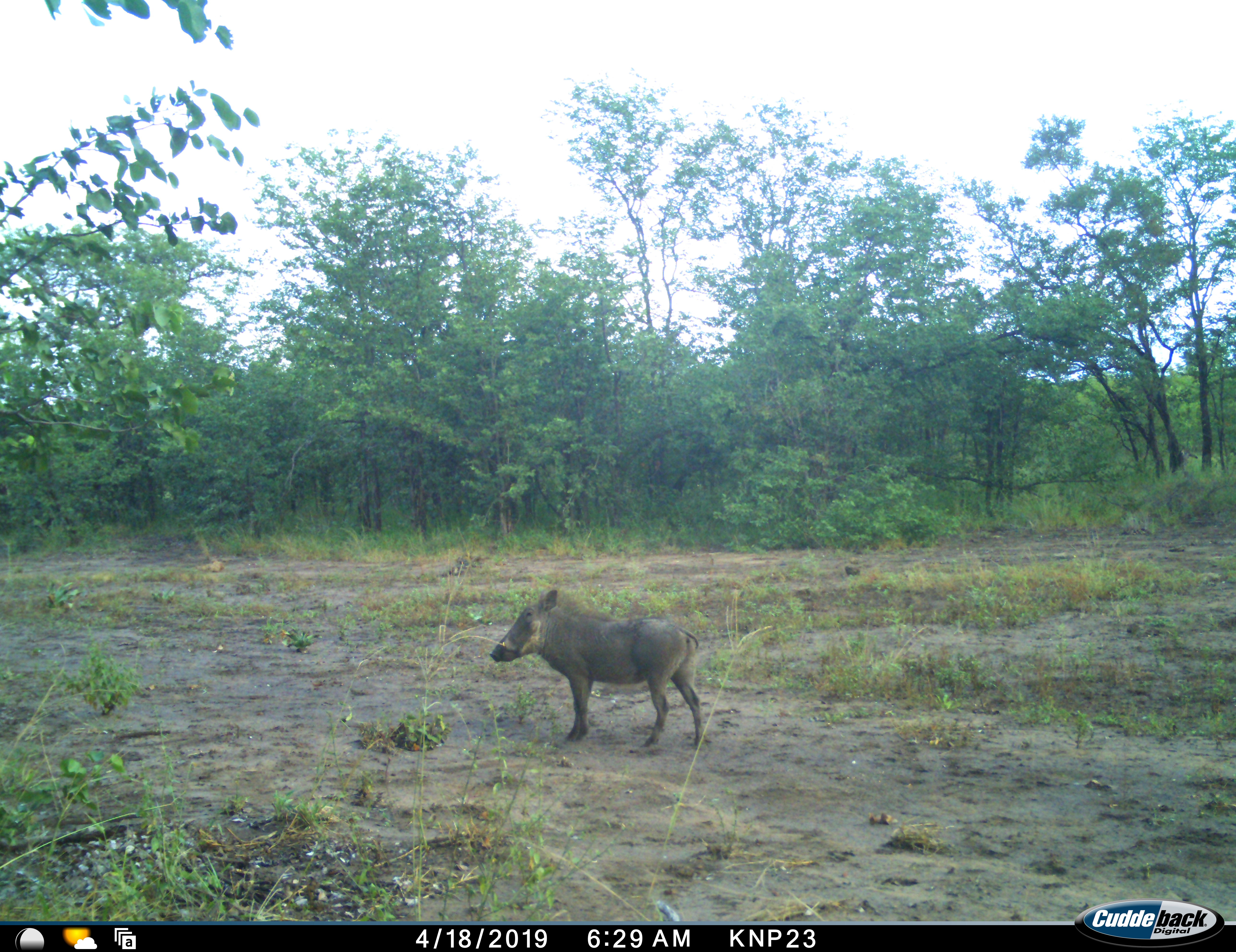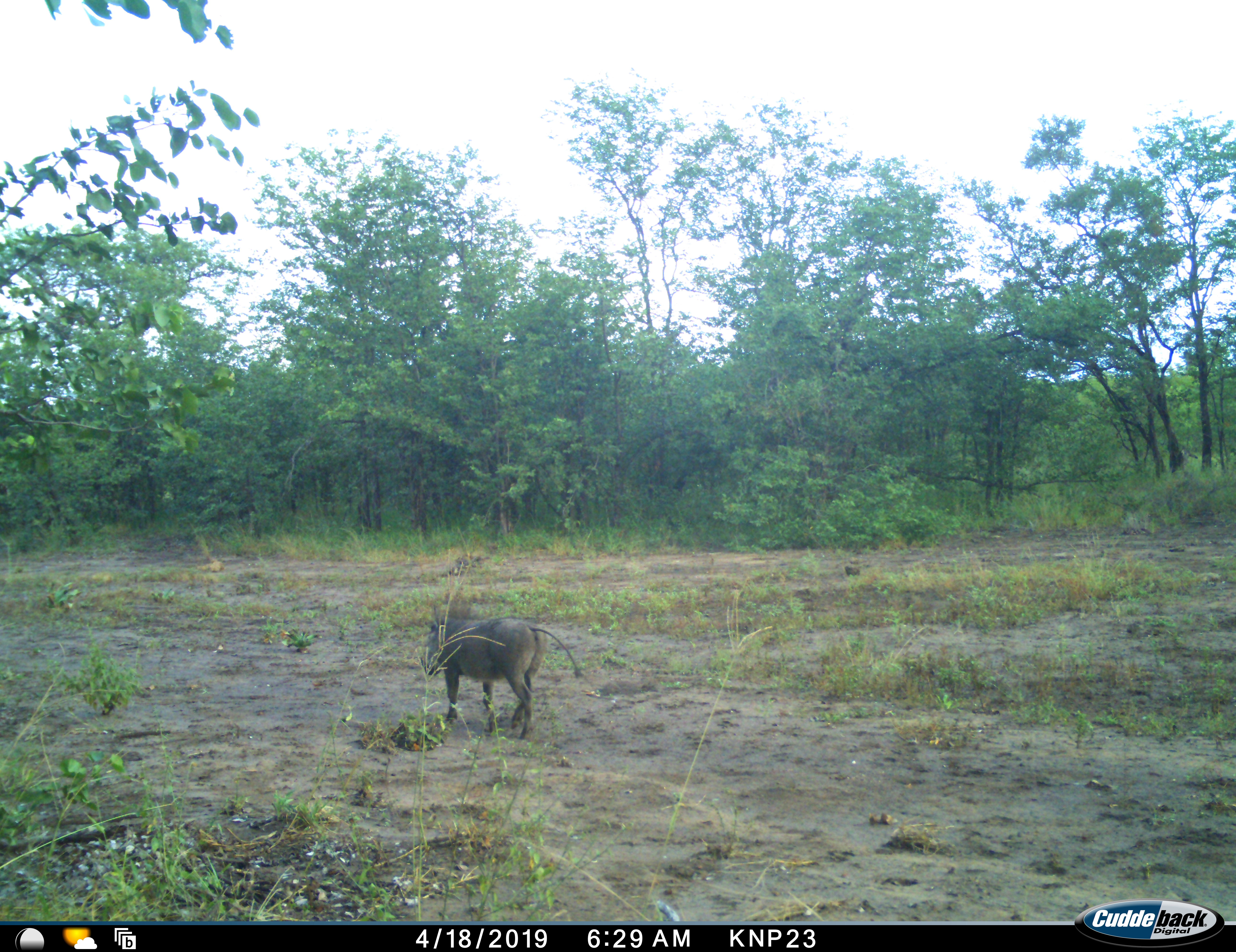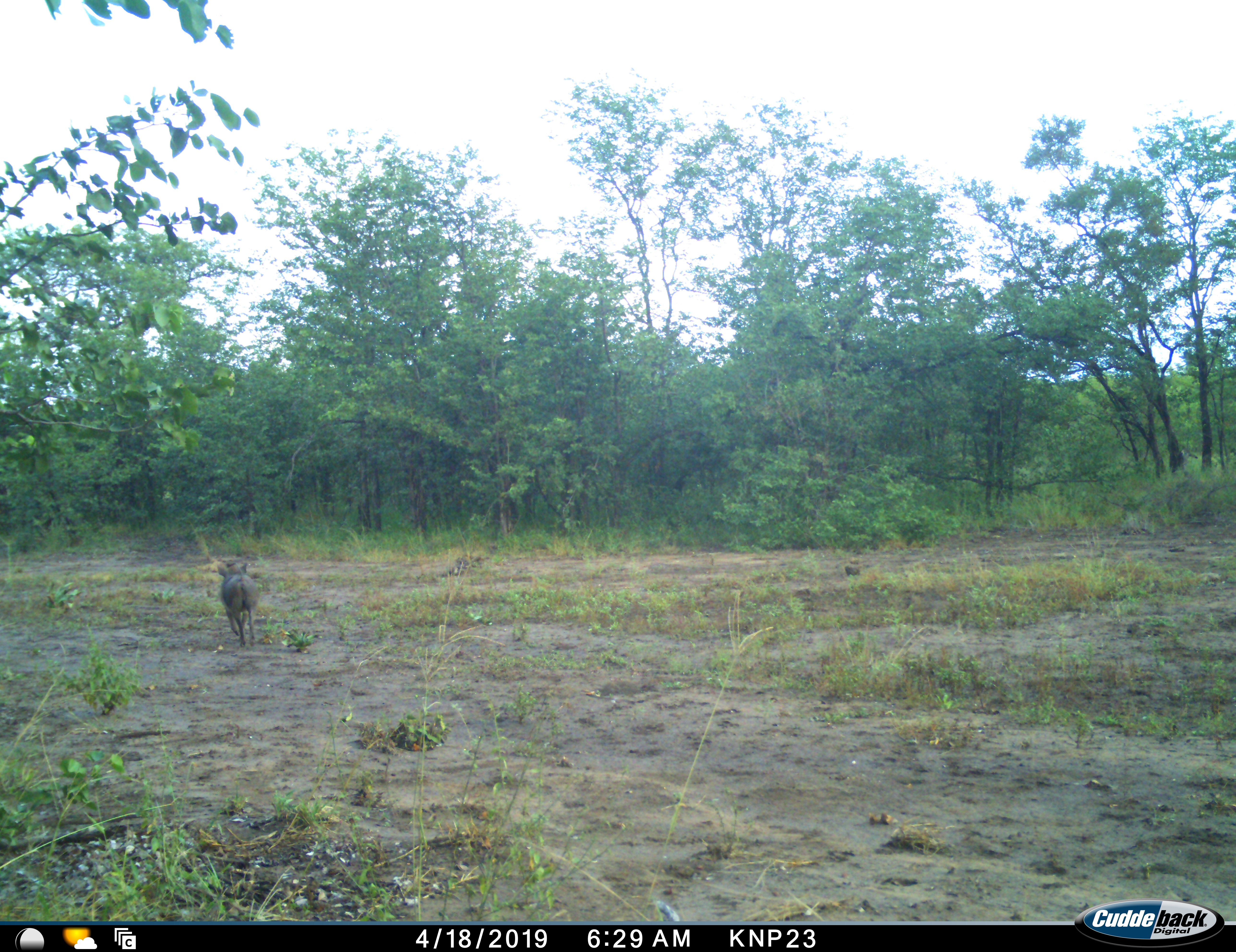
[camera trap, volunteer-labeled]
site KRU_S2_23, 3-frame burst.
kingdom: Animalia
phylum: Chordata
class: Mammalia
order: Artiodactyla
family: Suidae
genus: Phacochoerus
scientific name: Phacochoerus africanus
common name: warthog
Warthog (Phacochoerus africanus), count 1. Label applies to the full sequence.